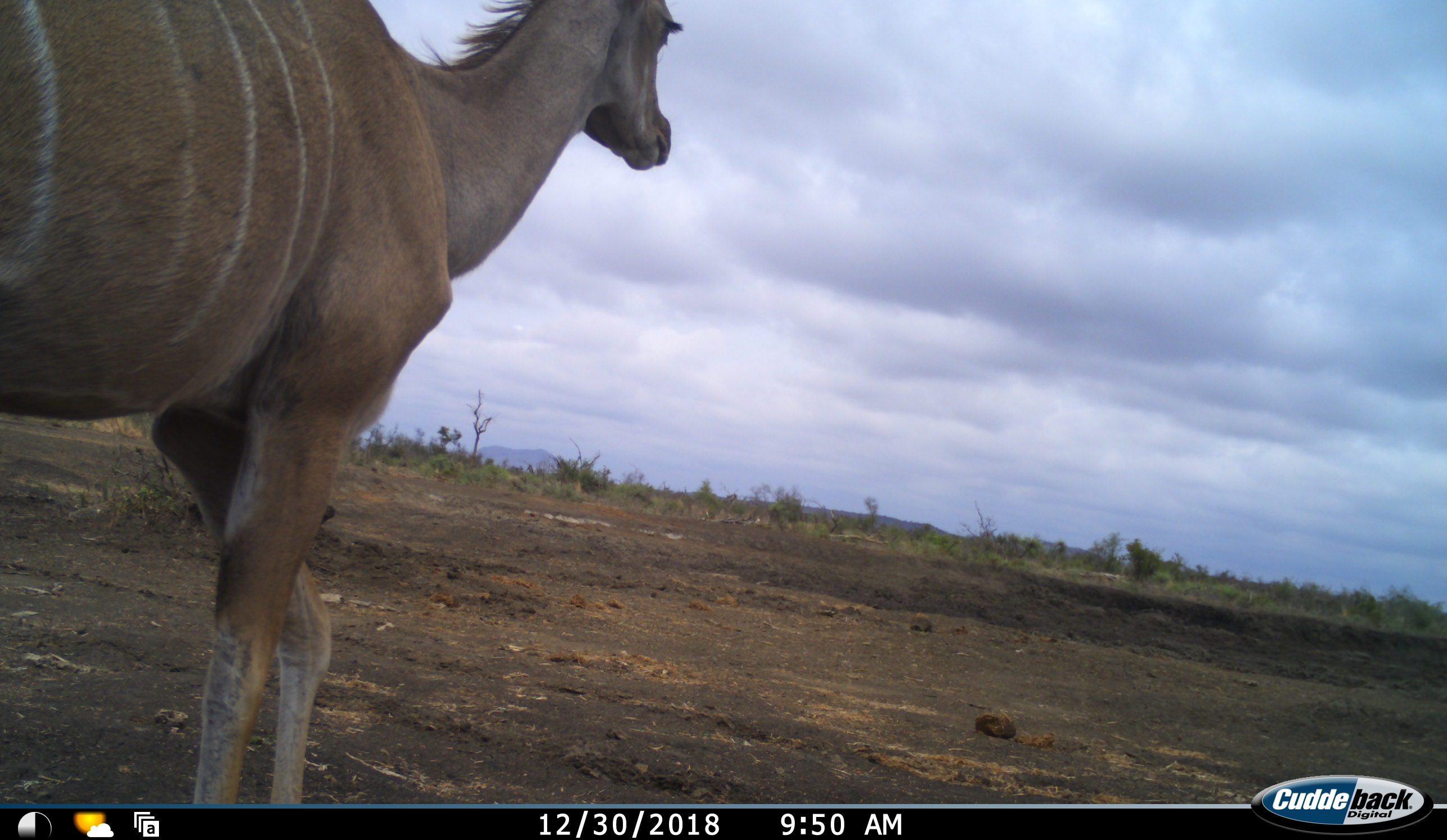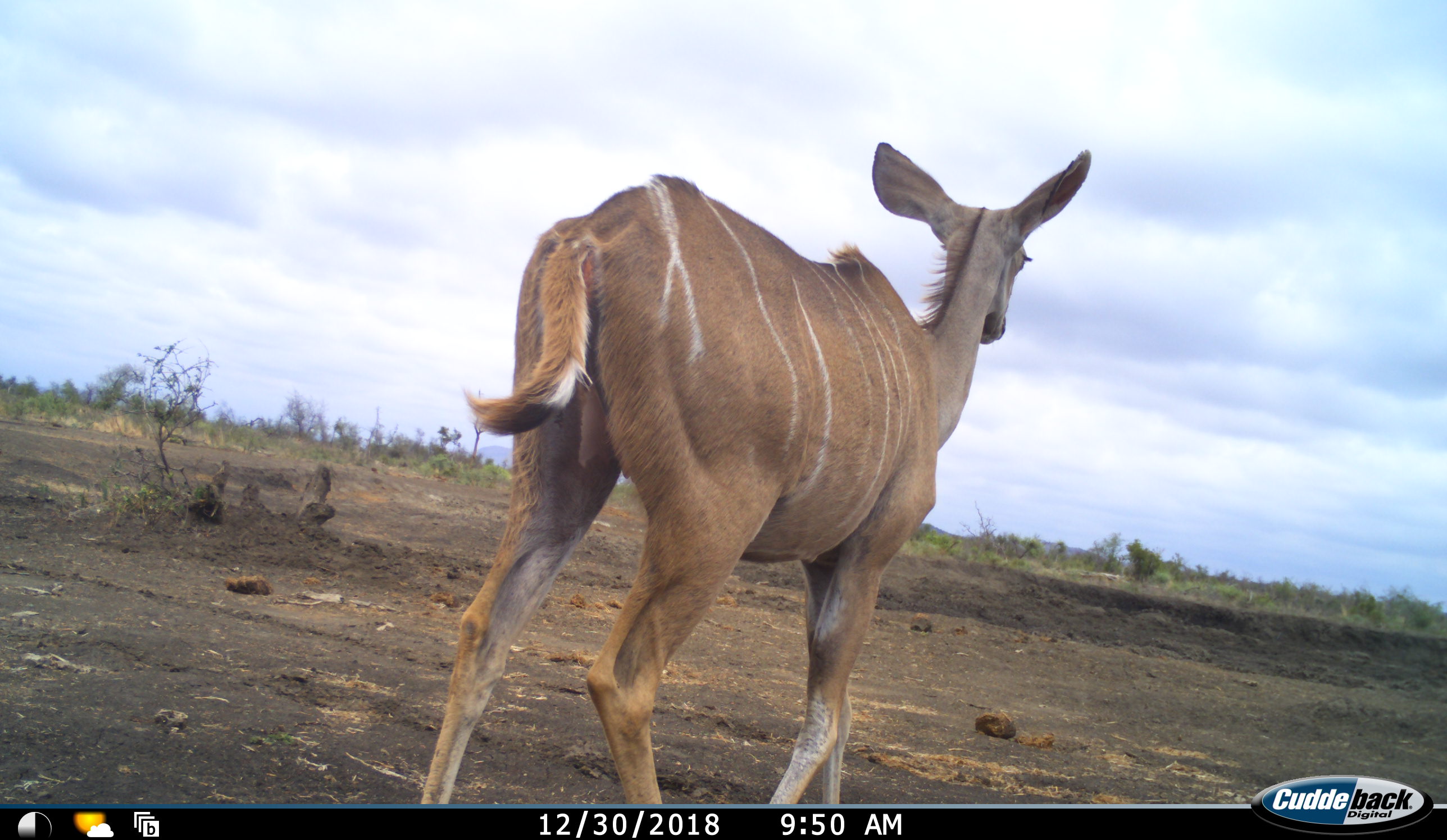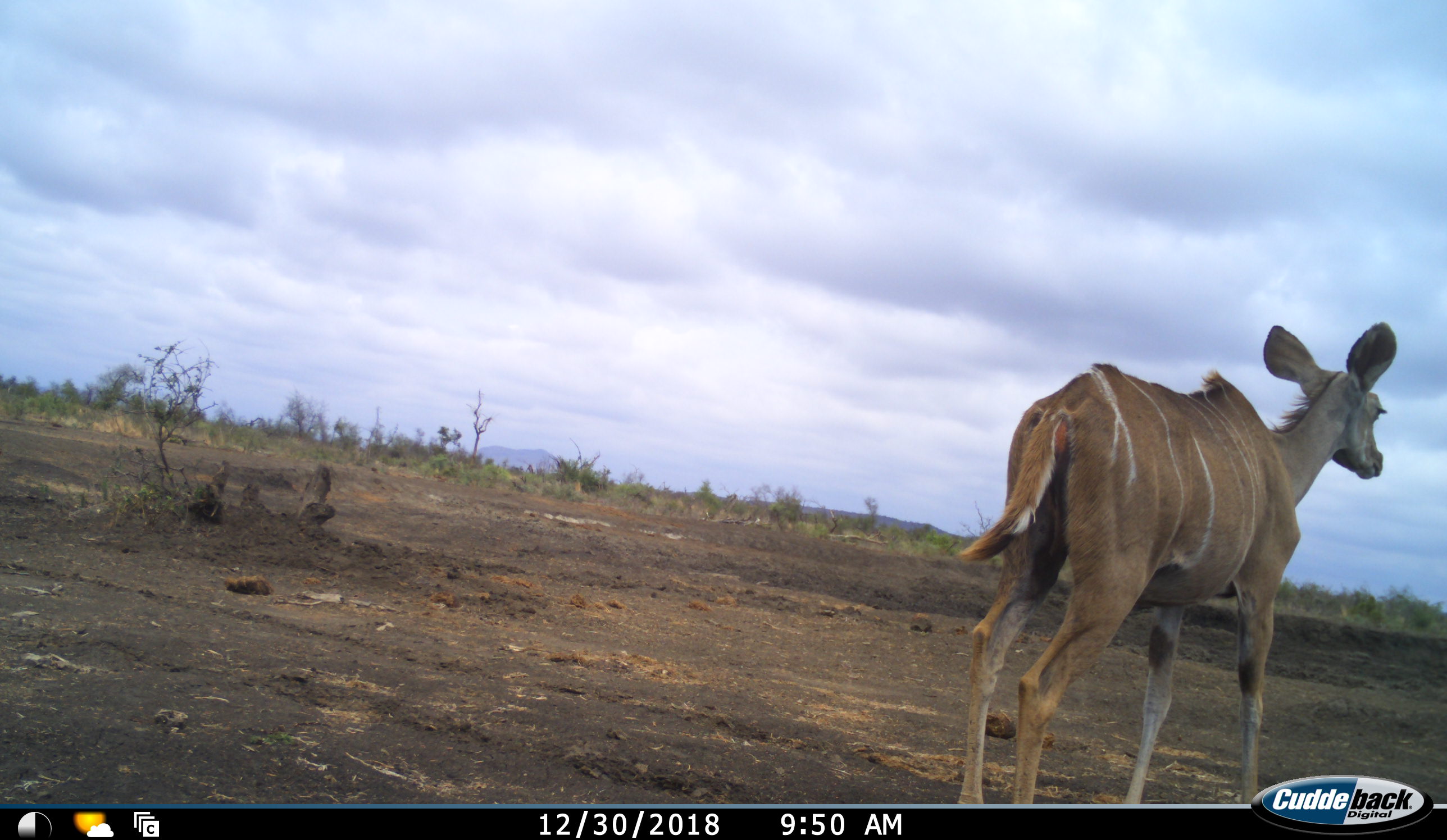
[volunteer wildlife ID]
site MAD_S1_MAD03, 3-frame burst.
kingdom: Animalia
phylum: Chordata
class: Mammalia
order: Artiodactyla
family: Bovidae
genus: Tragelaphus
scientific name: Tragelaphus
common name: kudu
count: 1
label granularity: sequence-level